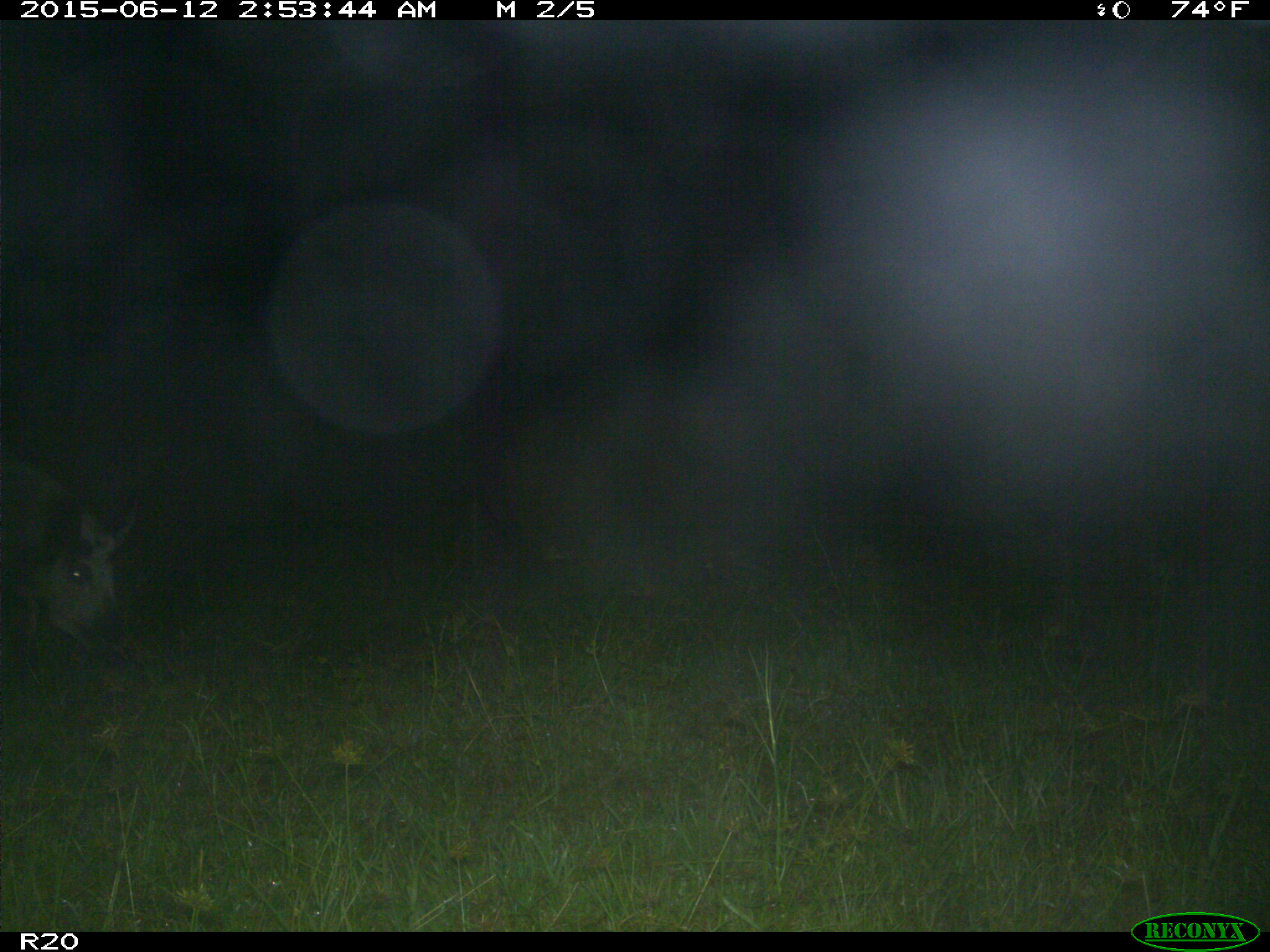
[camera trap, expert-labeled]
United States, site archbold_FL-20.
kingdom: Animalia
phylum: Chordata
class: Mammalia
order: Artiodactyla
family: Suidae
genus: Sus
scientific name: Sus scrofa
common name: wild boar